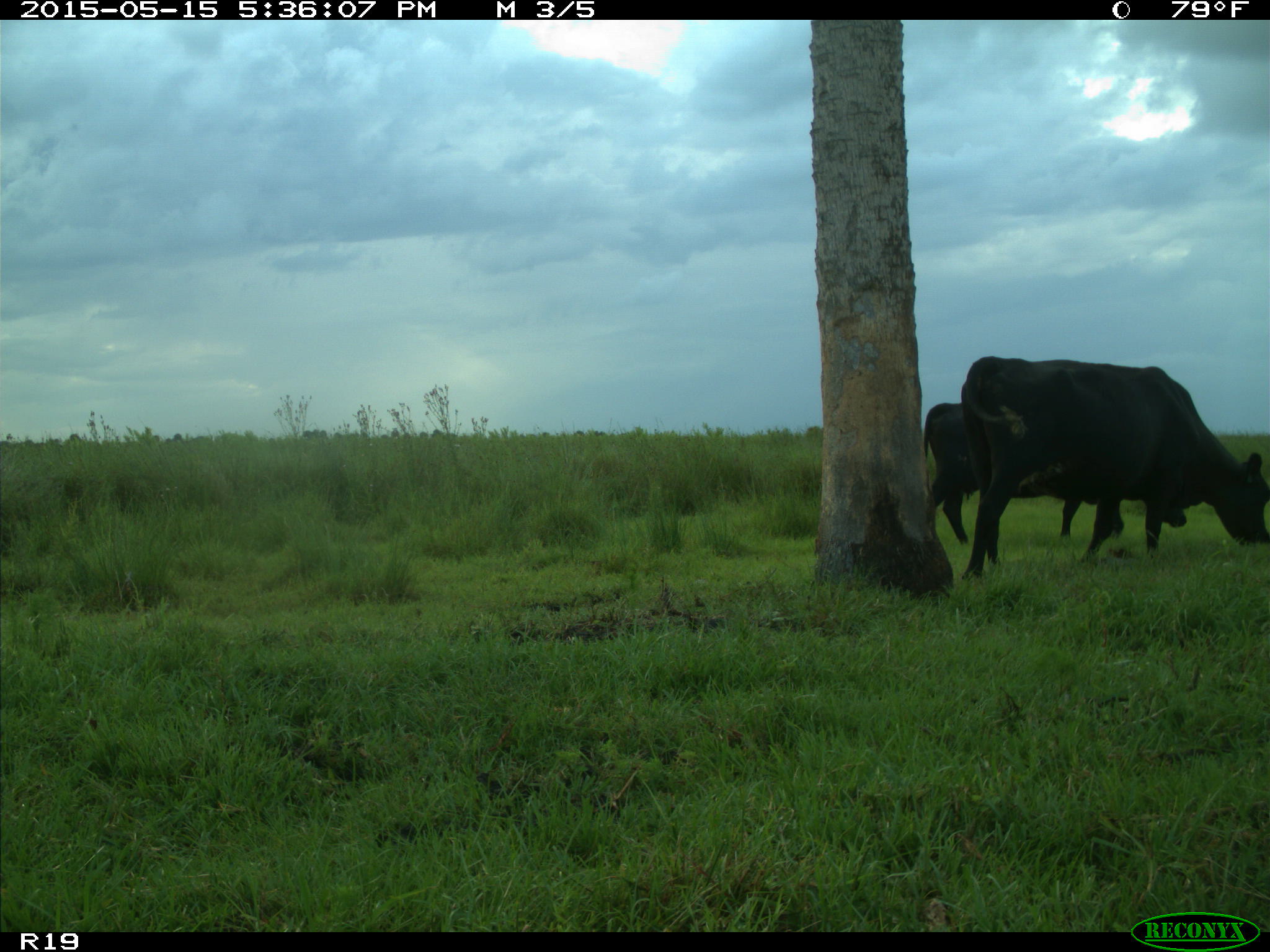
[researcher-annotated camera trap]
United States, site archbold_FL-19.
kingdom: Animalia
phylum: Chordata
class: Mammalia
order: Artiodactyla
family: Bovidae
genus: Bos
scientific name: Bos taurus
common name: domestic cow